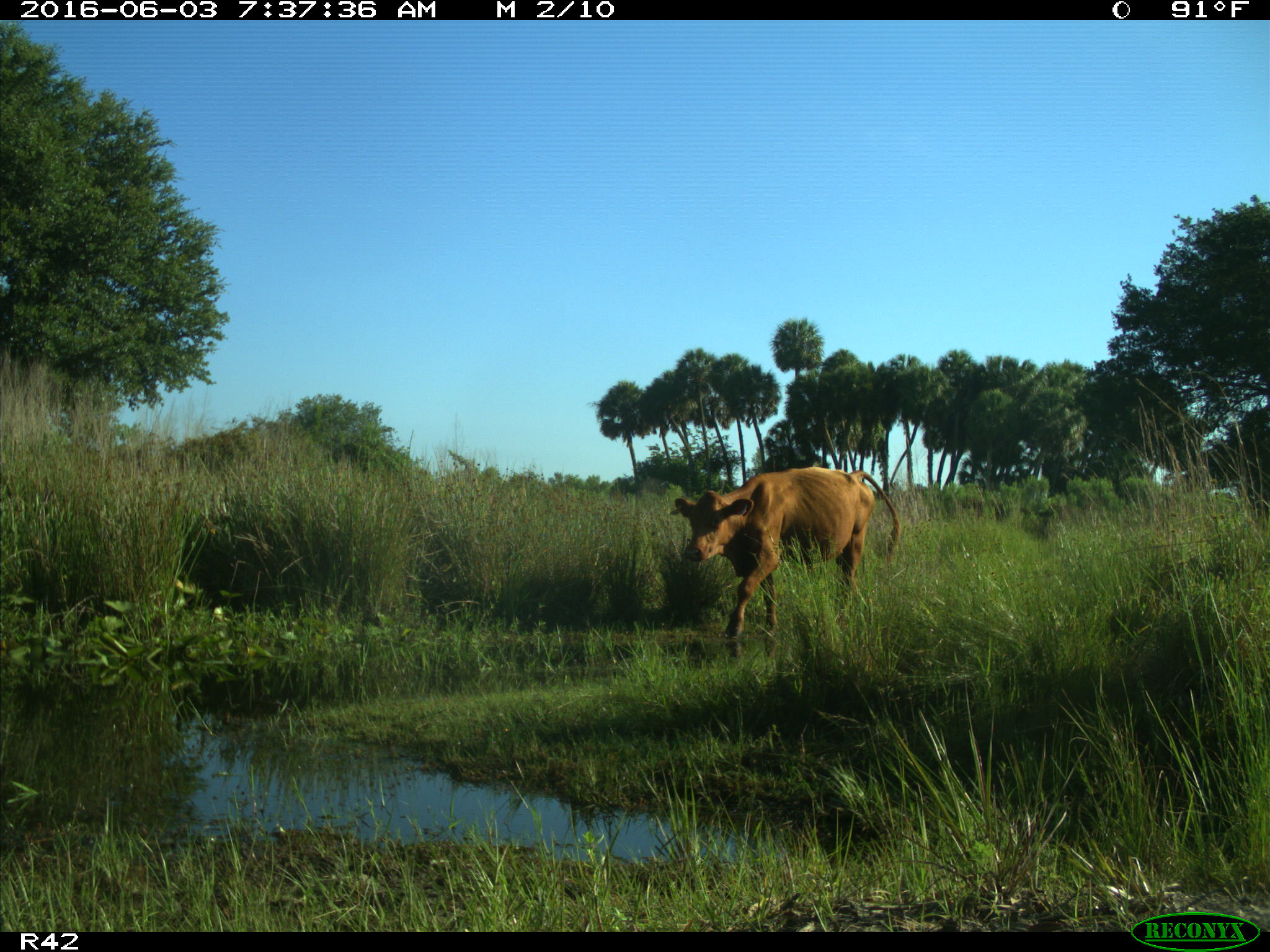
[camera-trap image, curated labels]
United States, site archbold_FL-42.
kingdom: Animalia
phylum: Chordata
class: Mammalia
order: Artiodactyla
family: Bovidae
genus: Bos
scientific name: Bos taurus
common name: domestic cow